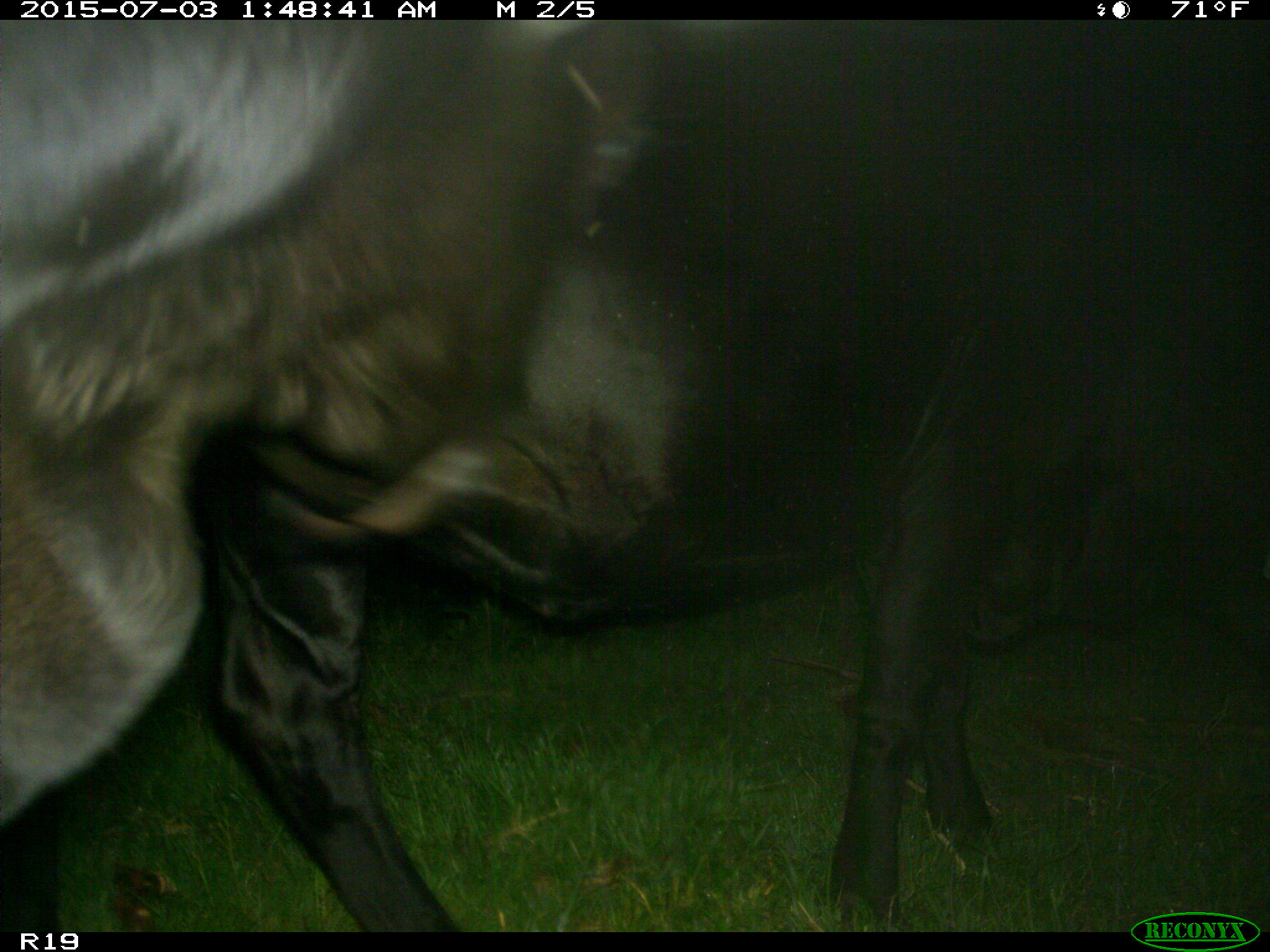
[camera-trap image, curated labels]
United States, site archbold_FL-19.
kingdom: Animalia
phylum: Chordata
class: Mammalia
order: Artiodactyla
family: Bovidae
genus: Bos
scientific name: Bos taurus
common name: domestic cow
Bos taurus (domestic cow).